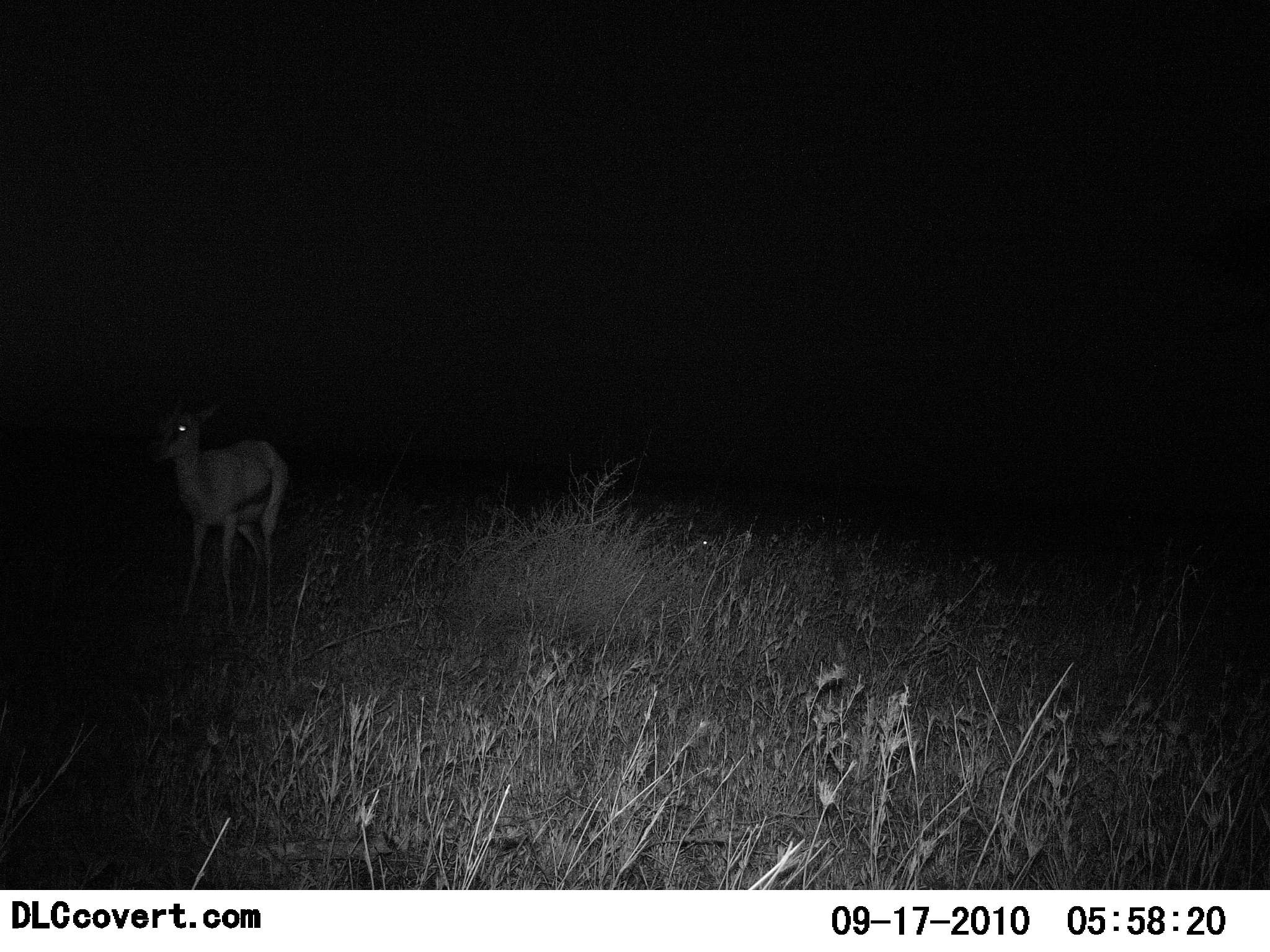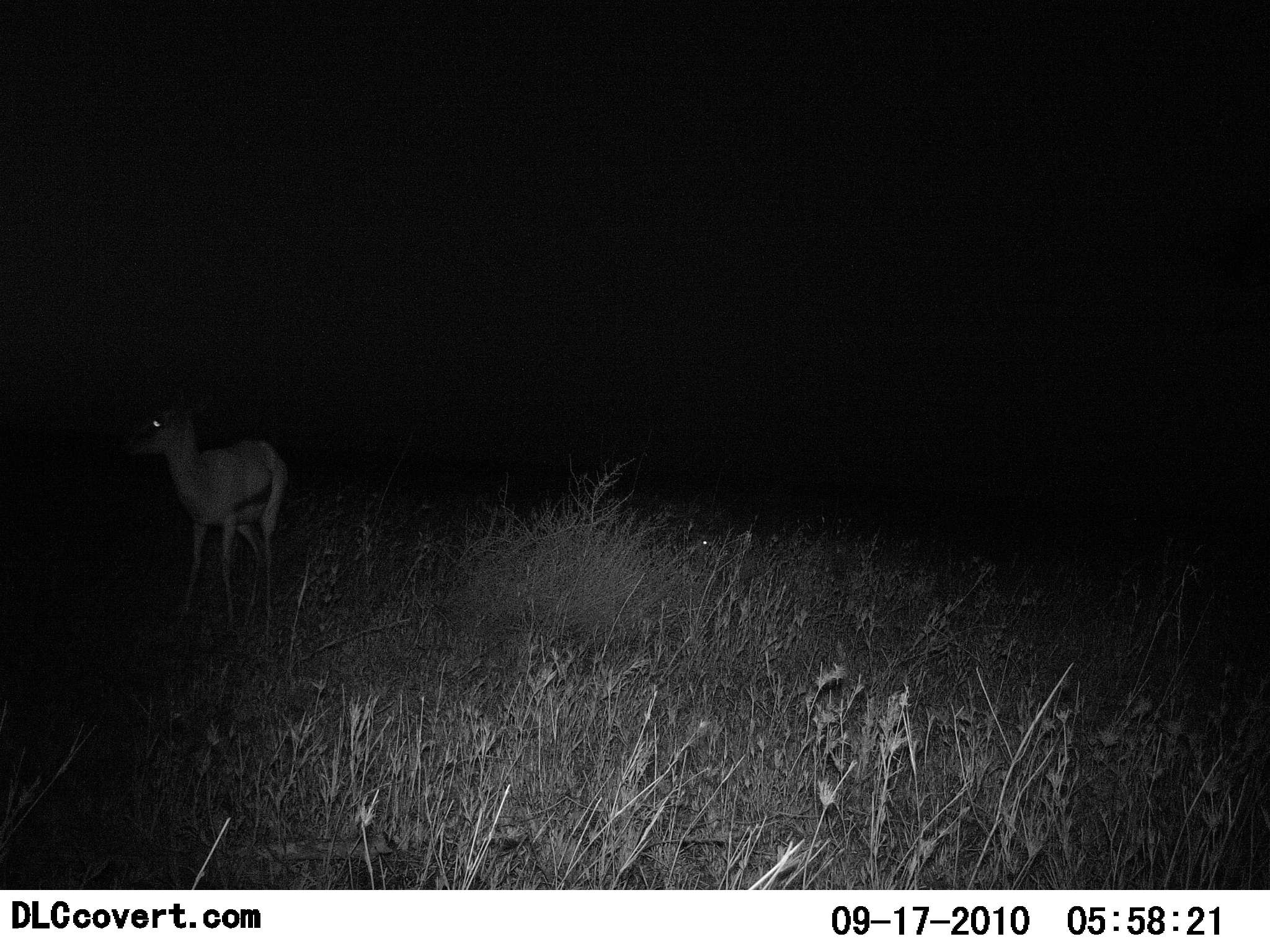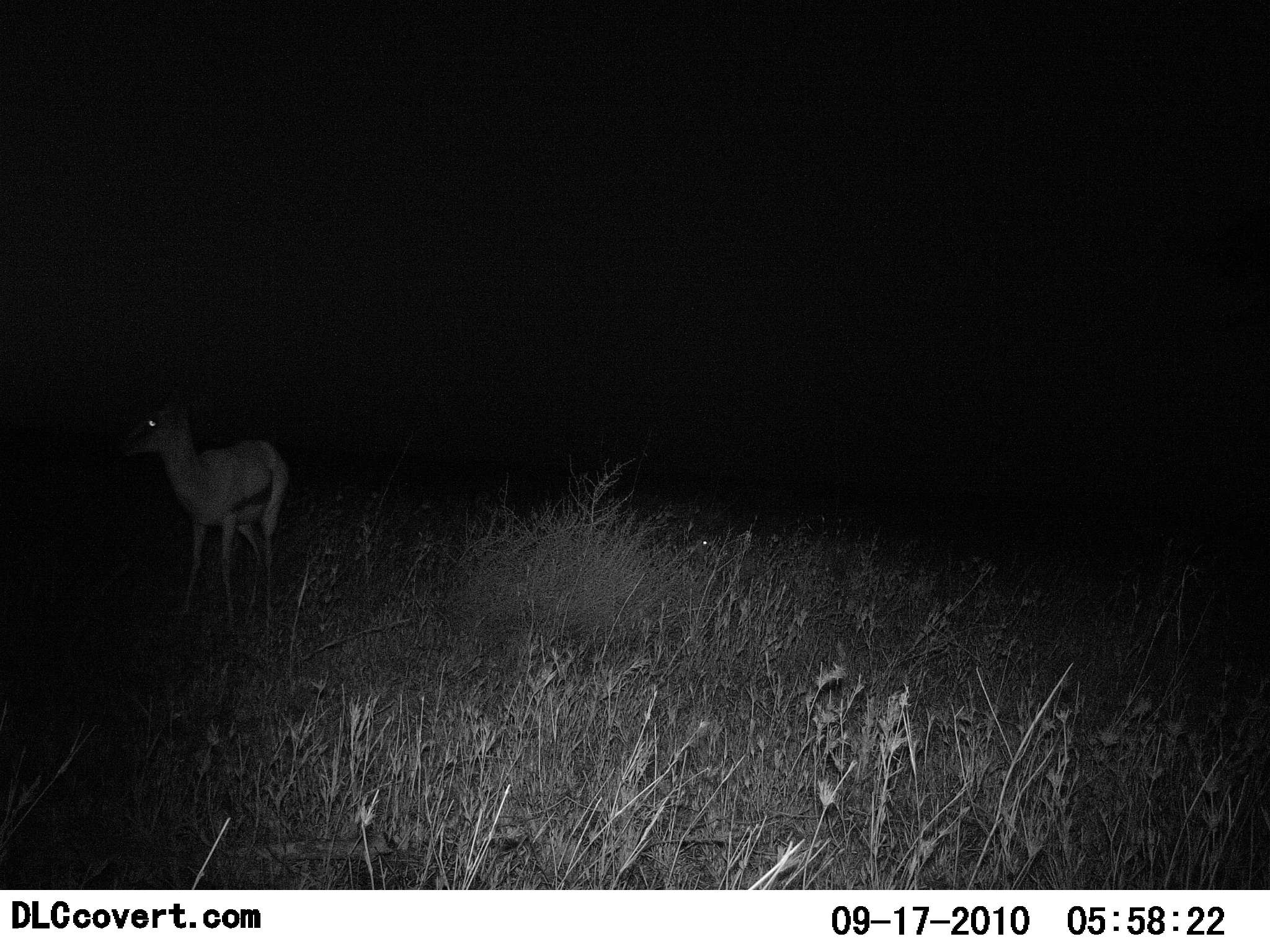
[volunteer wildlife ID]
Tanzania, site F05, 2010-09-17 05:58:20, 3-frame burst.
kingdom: Animalia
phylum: Chordata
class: Mammalia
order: Artiodactyla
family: Bovidae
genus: Eudorcas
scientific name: Eudorcas thomsonii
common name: thomson's gazelle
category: gazellethomsons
Gazellethomsons (thomson's gazelle) (Eudorcas thomsonii), count 1. Behavior (volunteer vote fractions): standing 100%, resting 0%, moving 6%, interacting 0%. Young present (vote fraction): 0%. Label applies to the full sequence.